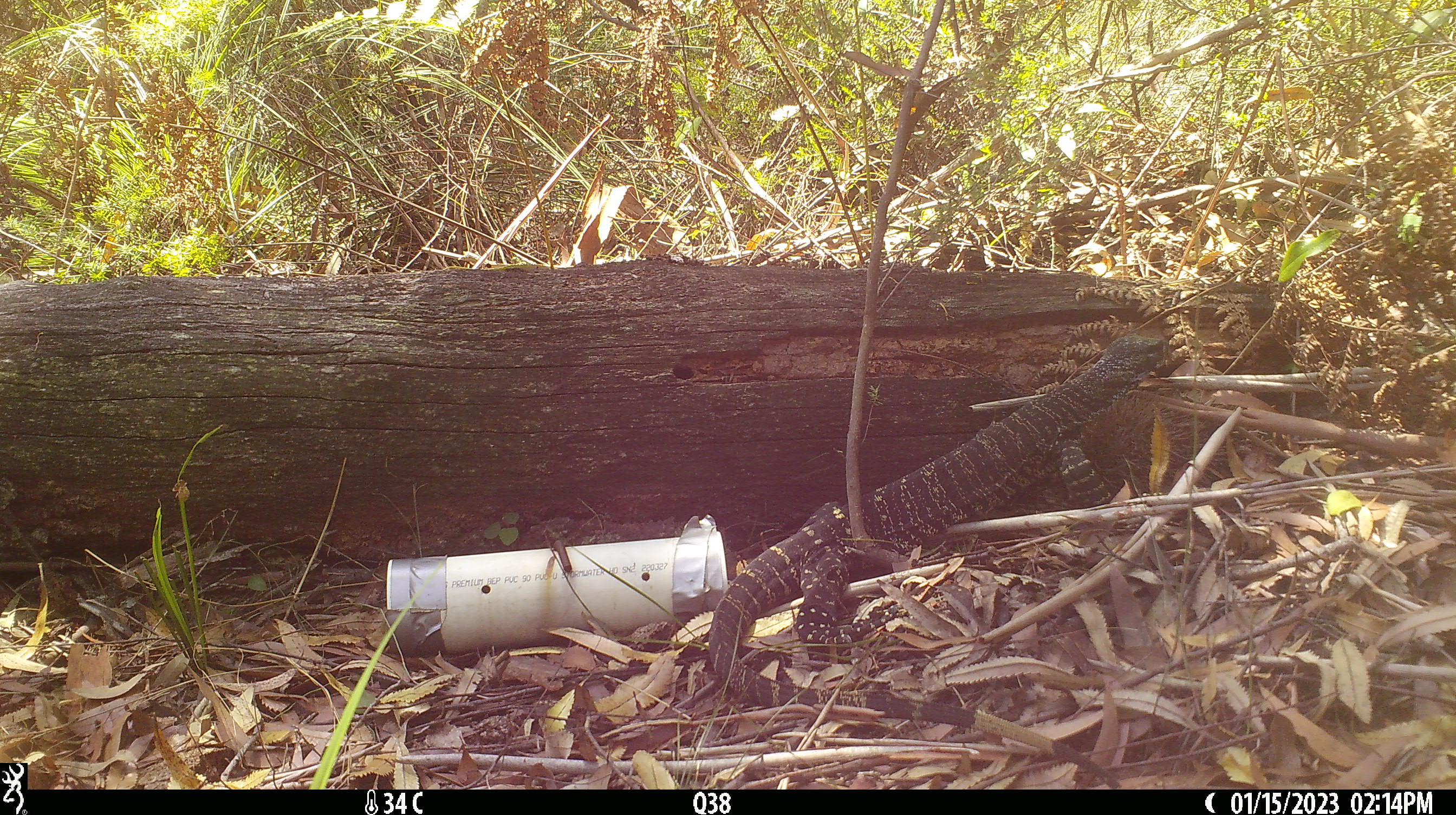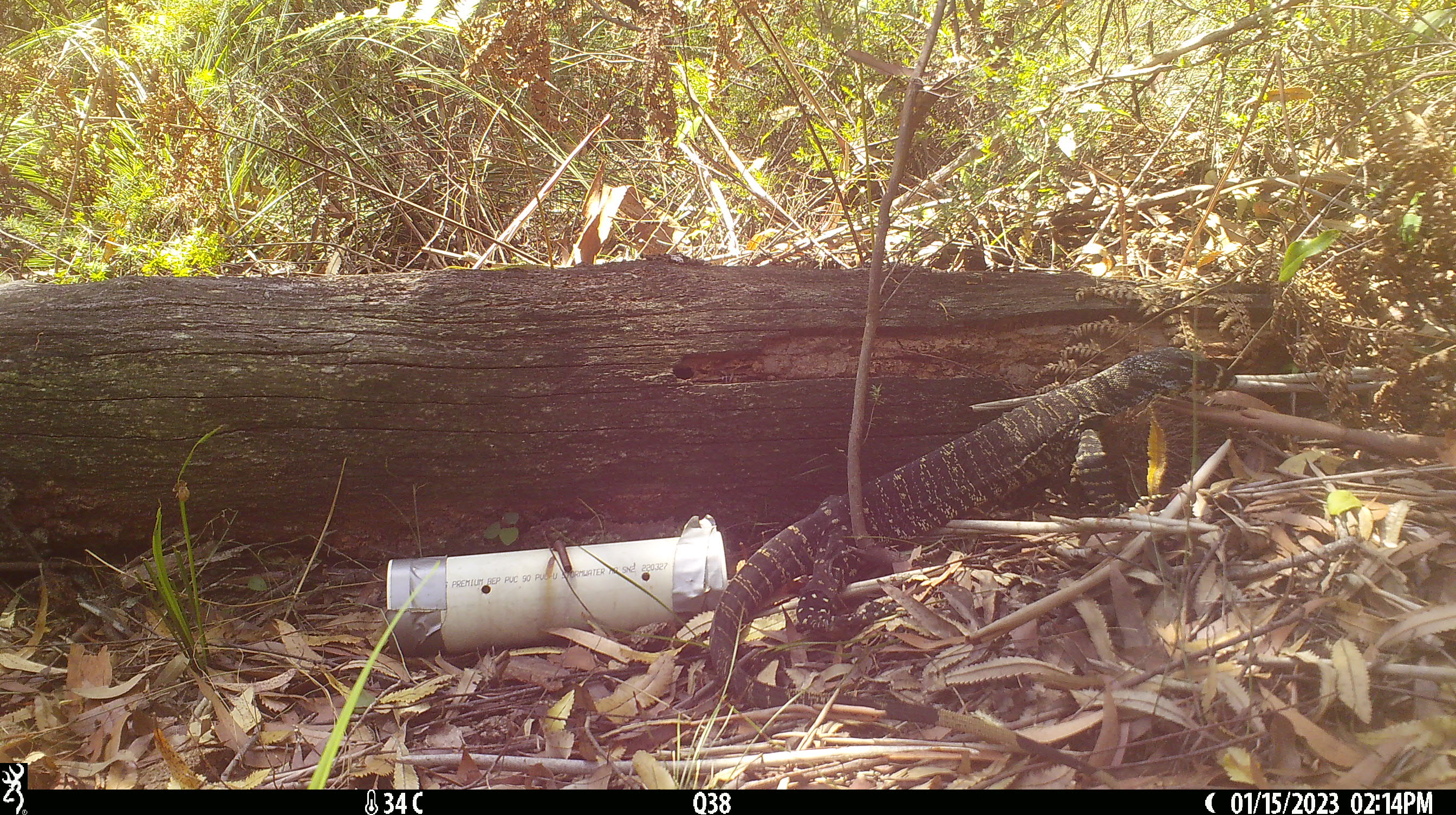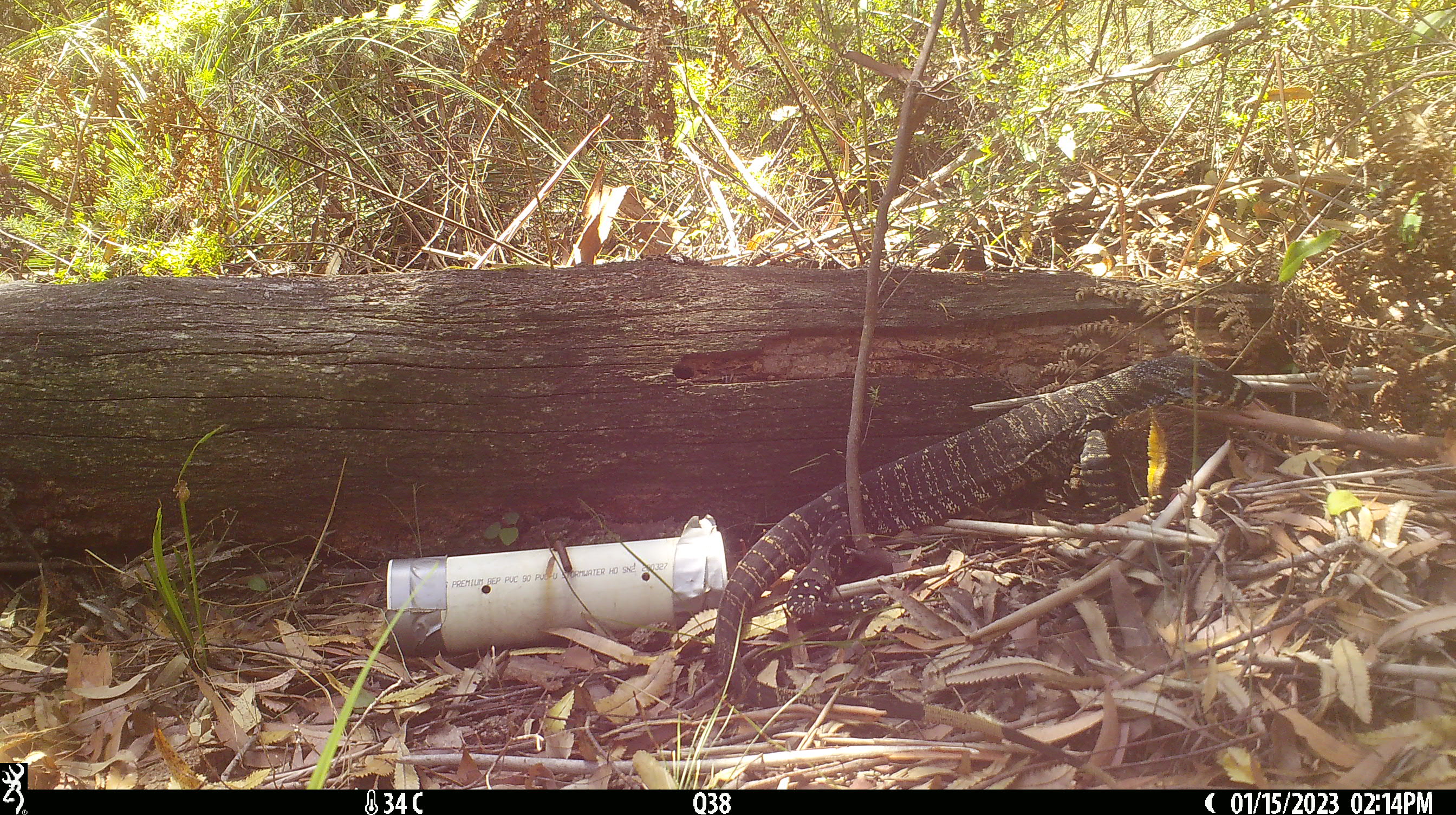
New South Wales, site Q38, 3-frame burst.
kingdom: Animalia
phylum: Chordata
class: Reptilia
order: Squamata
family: Varanidae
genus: Varanus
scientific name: Varanus varius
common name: lace monitor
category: goanna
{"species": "goanna (lace monitor) (Varanus varius)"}